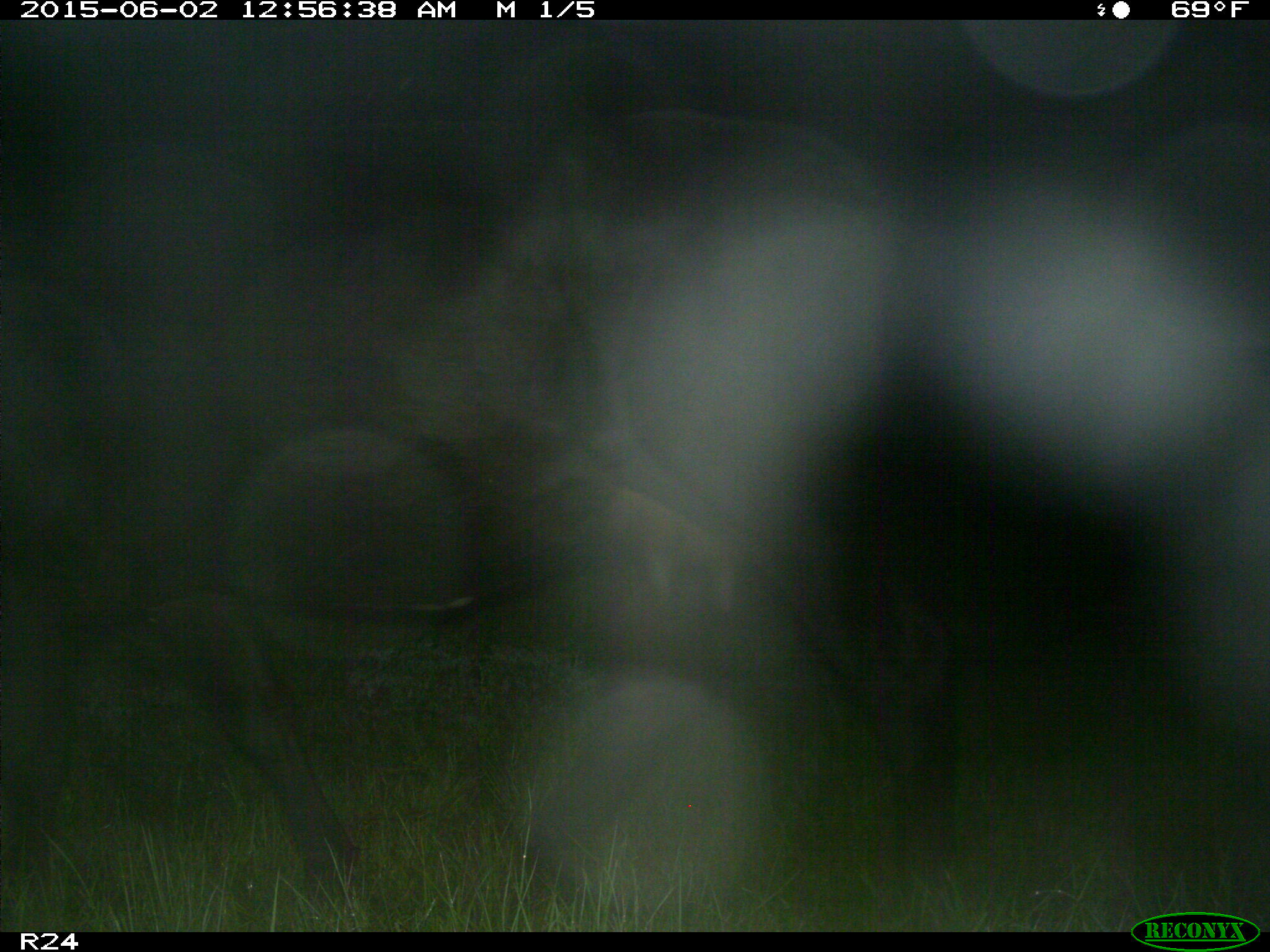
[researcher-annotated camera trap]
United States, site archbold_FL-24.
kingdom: Animalia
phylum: Chordata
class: Mammalia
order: Artiodactyla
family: Bovidae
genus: Bos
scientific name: Bos taurus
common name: domestic cow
Bos taurus (domestic cow).